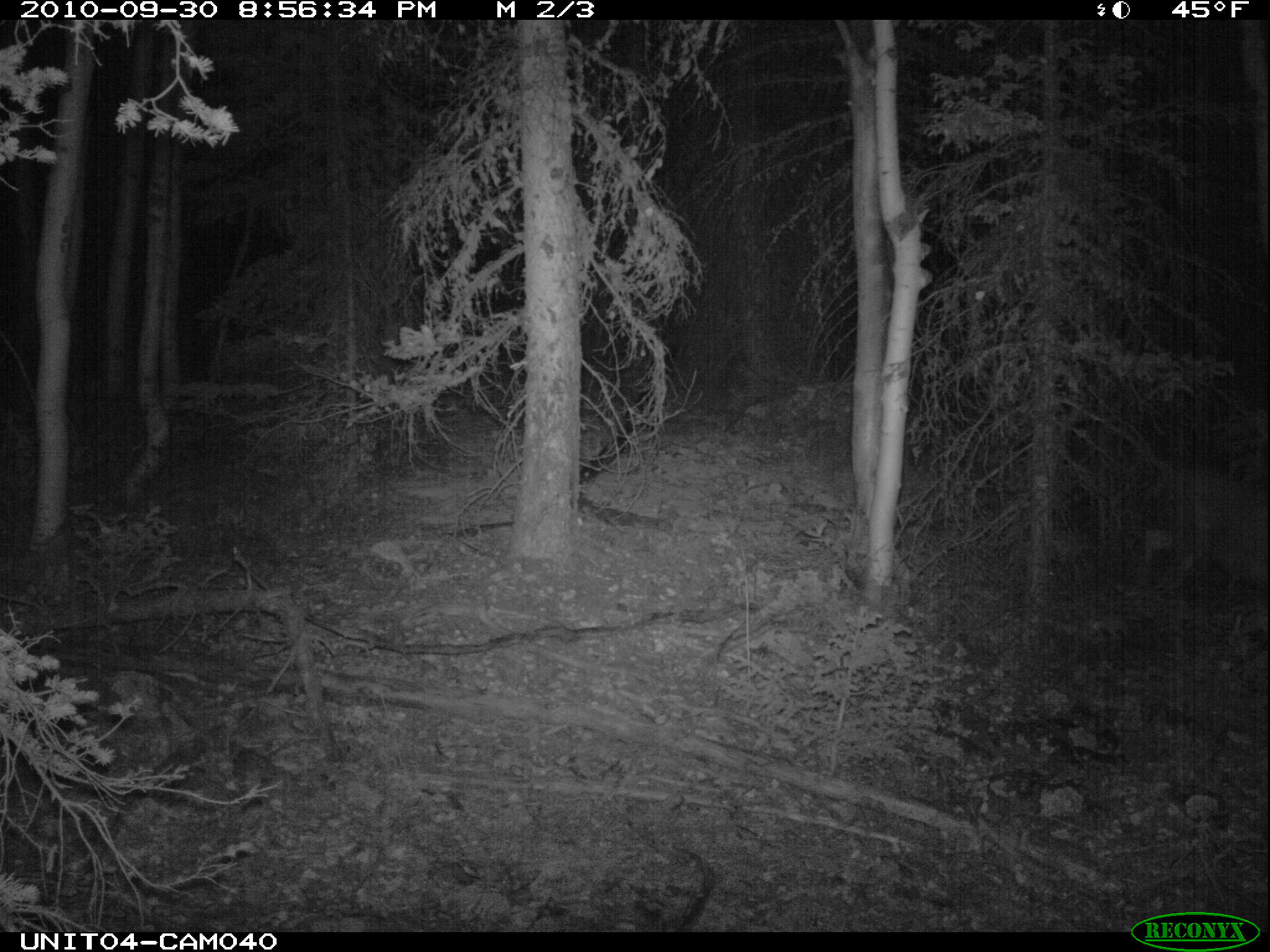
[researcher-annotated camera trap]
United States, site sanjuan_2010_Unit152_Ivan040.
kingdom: Animalia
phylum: Chordata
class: Mammalia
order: Artiodactyla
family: Cervidae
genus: Odocoileus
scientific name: Odocoileus hemionus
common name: mule deer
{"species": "Odocoileus hemionus (mule deer)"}